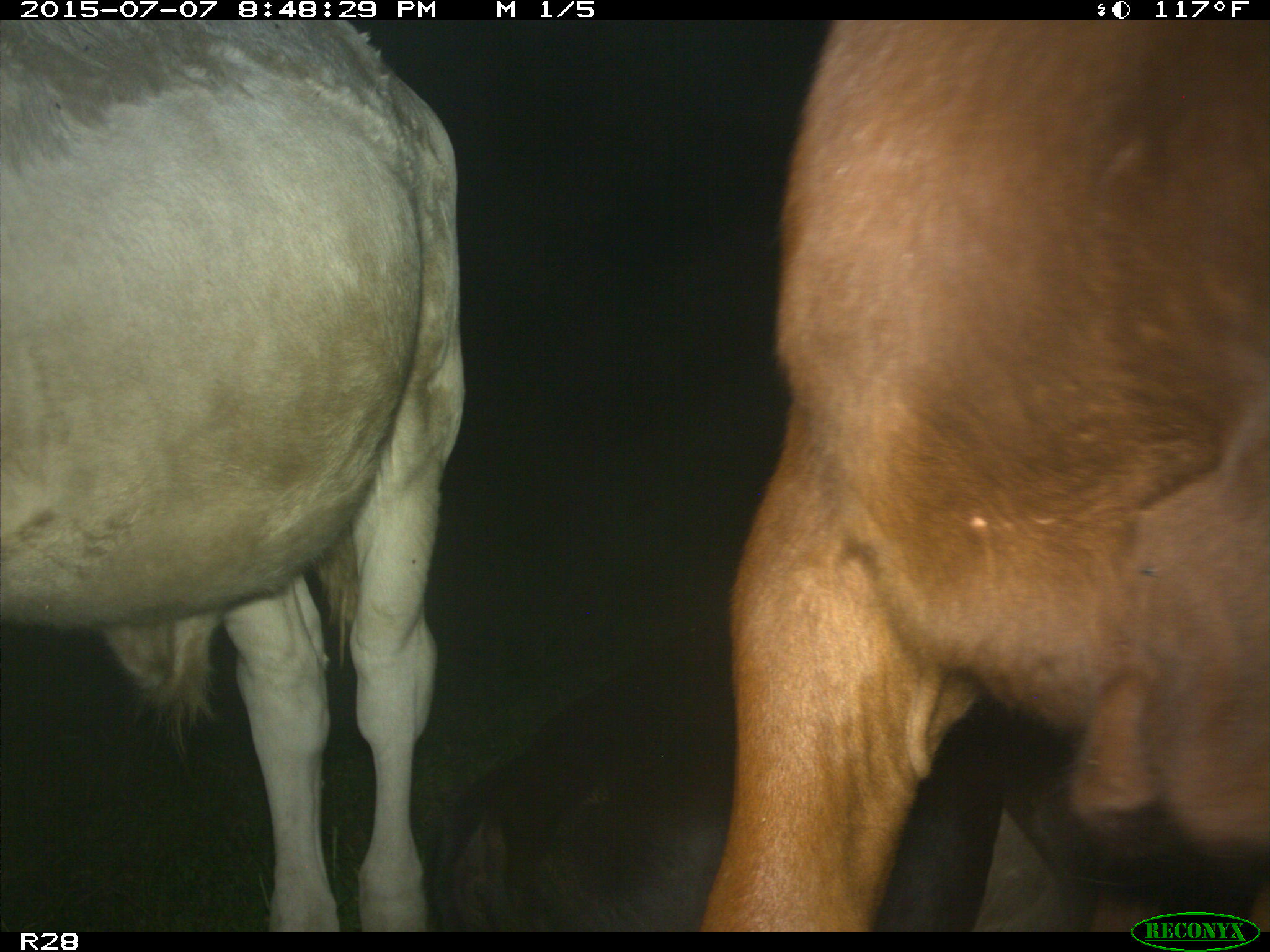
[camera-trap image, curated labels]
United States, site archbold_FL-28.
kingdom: Animalia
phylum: Chordata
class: Mammalia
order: Artiodactyla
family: Bovidae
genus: Bos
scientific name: Bos taurus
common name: domestic cow